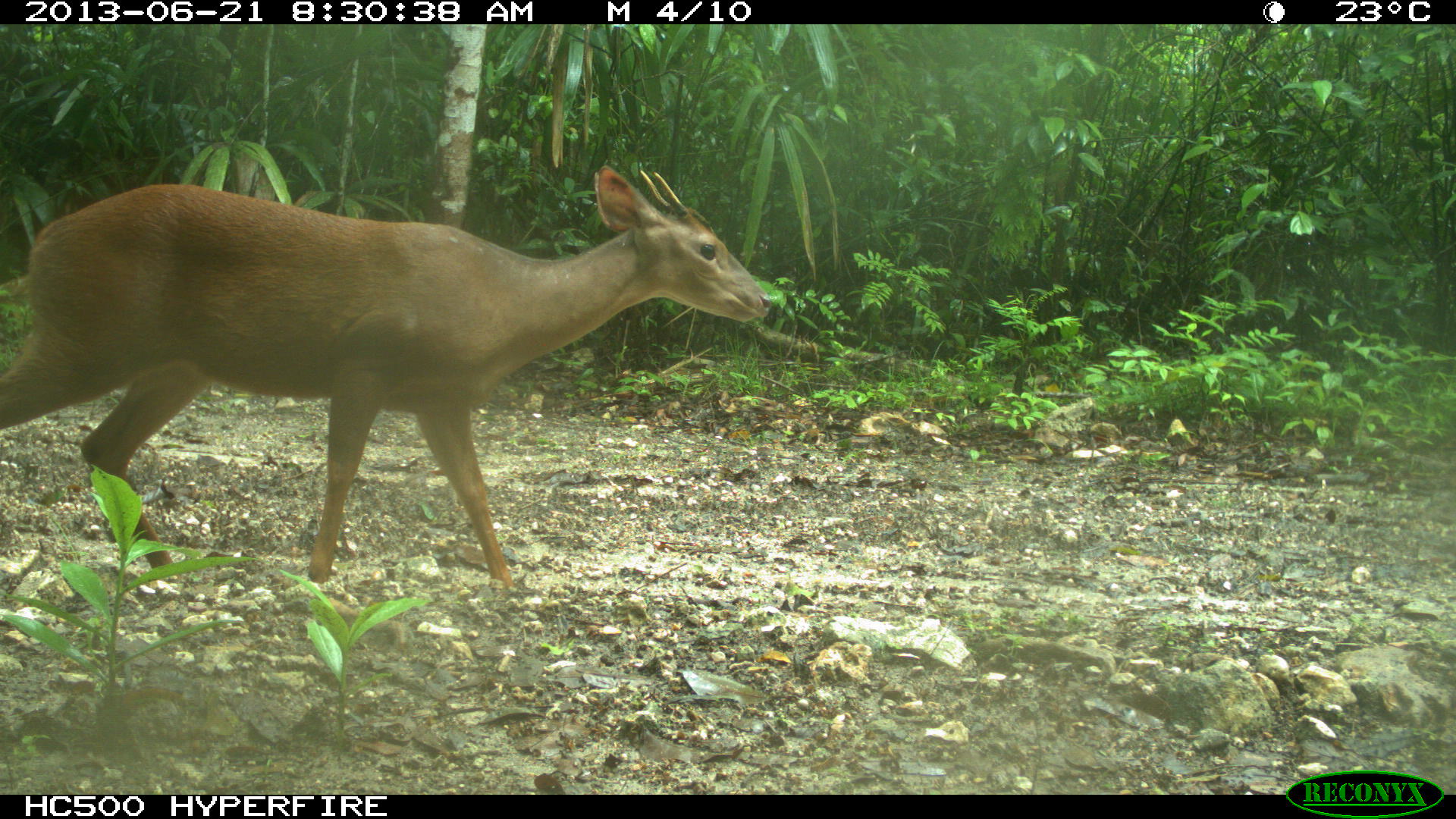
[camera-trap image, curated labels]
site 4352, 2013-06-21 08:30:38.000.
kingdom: Animalia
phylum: Chordata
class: Mammalia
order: Artiodactyla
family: Cervidae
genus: Mazama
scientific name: Mazama temama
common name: central american red brocket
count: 1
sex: male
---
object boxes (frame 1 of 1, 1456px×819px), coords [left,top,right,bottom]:
mazama temama: [0,163,770,595]